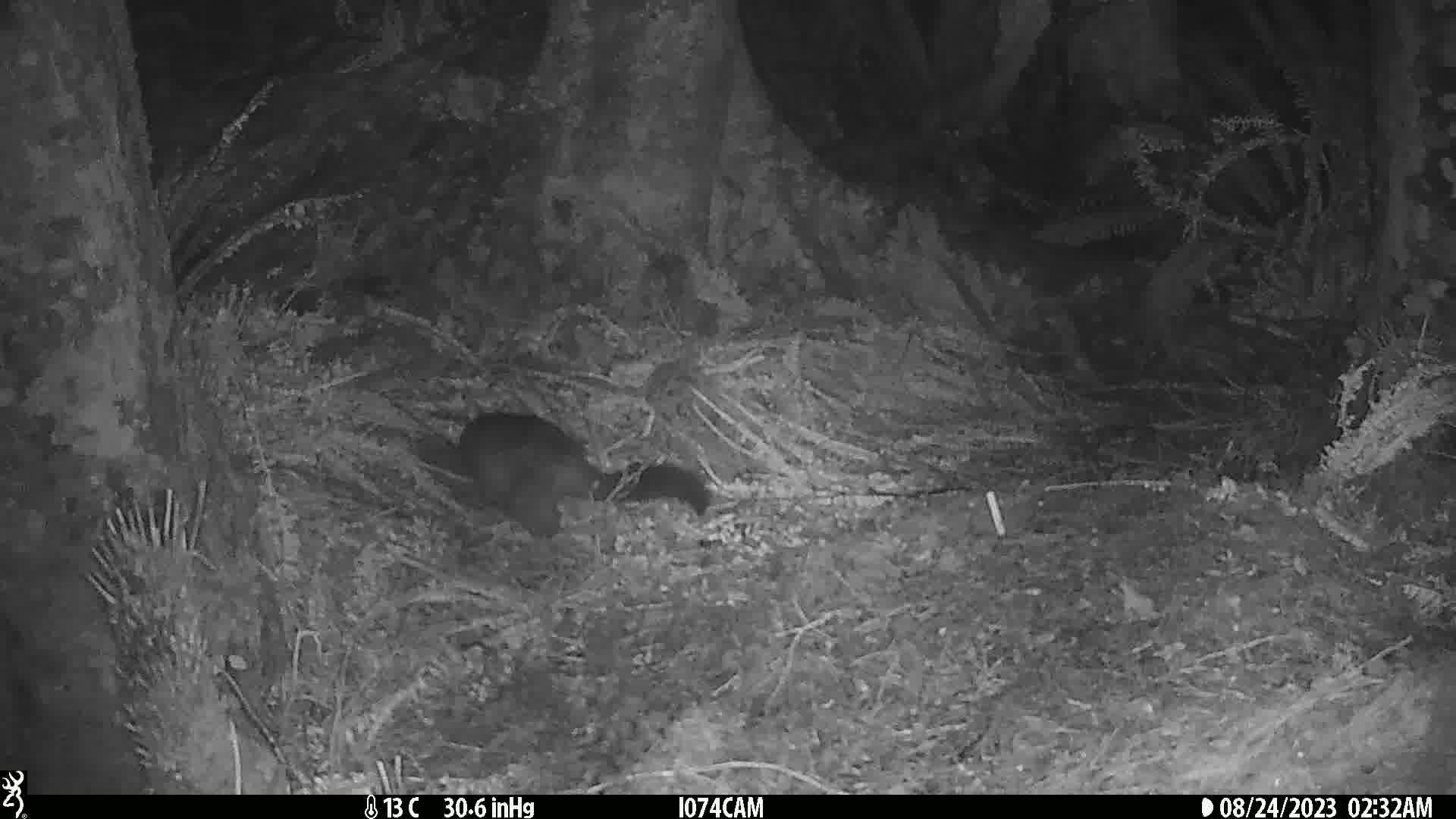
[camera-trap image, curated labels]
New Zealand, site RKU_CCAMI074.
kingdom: Animalia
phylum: Chordata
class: Mammalia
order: Diprotodontia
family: Phalangeridae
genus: Trichosurus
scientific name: Trichosurus vulpecula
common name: common brushtail possum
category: possum